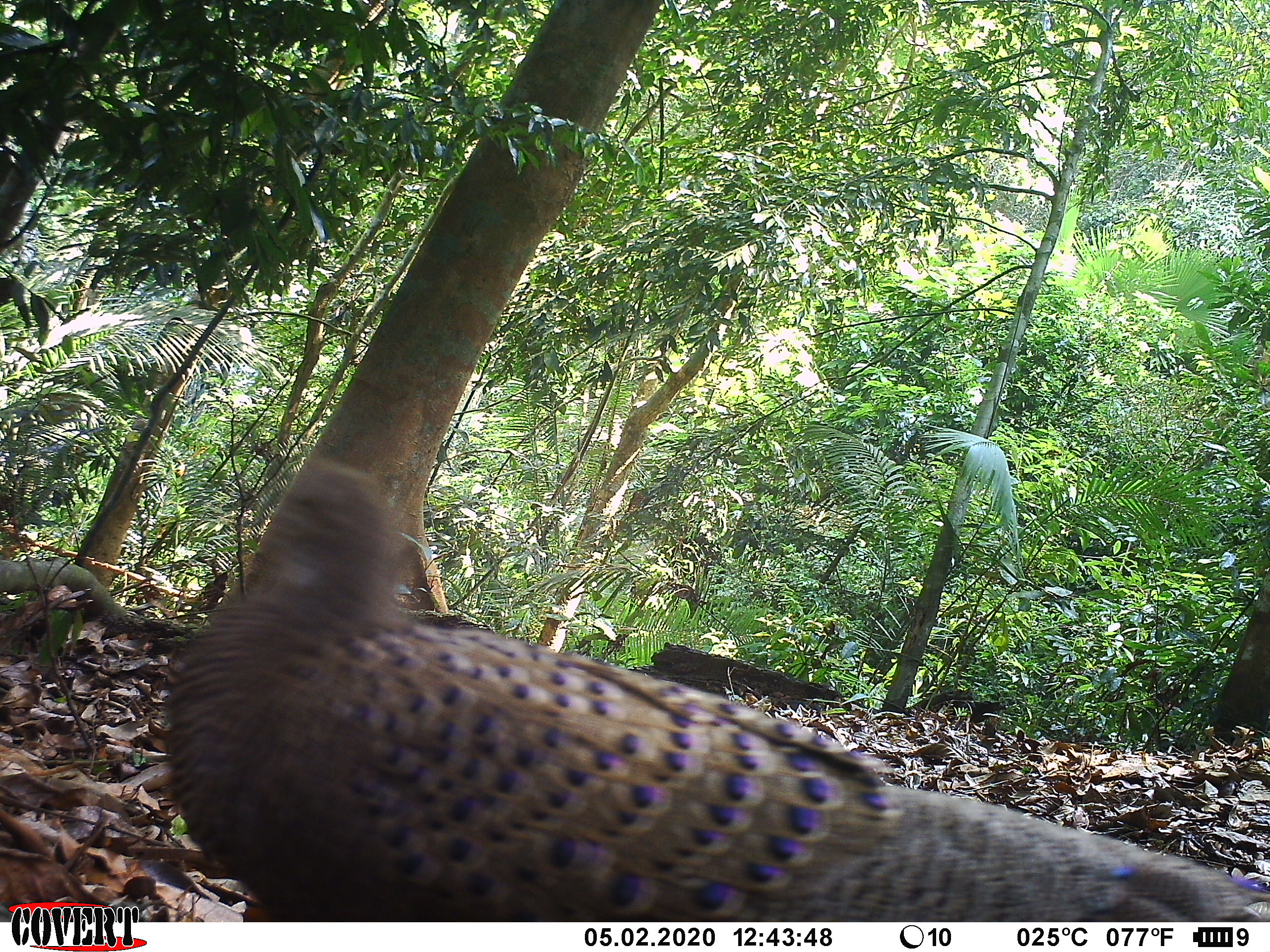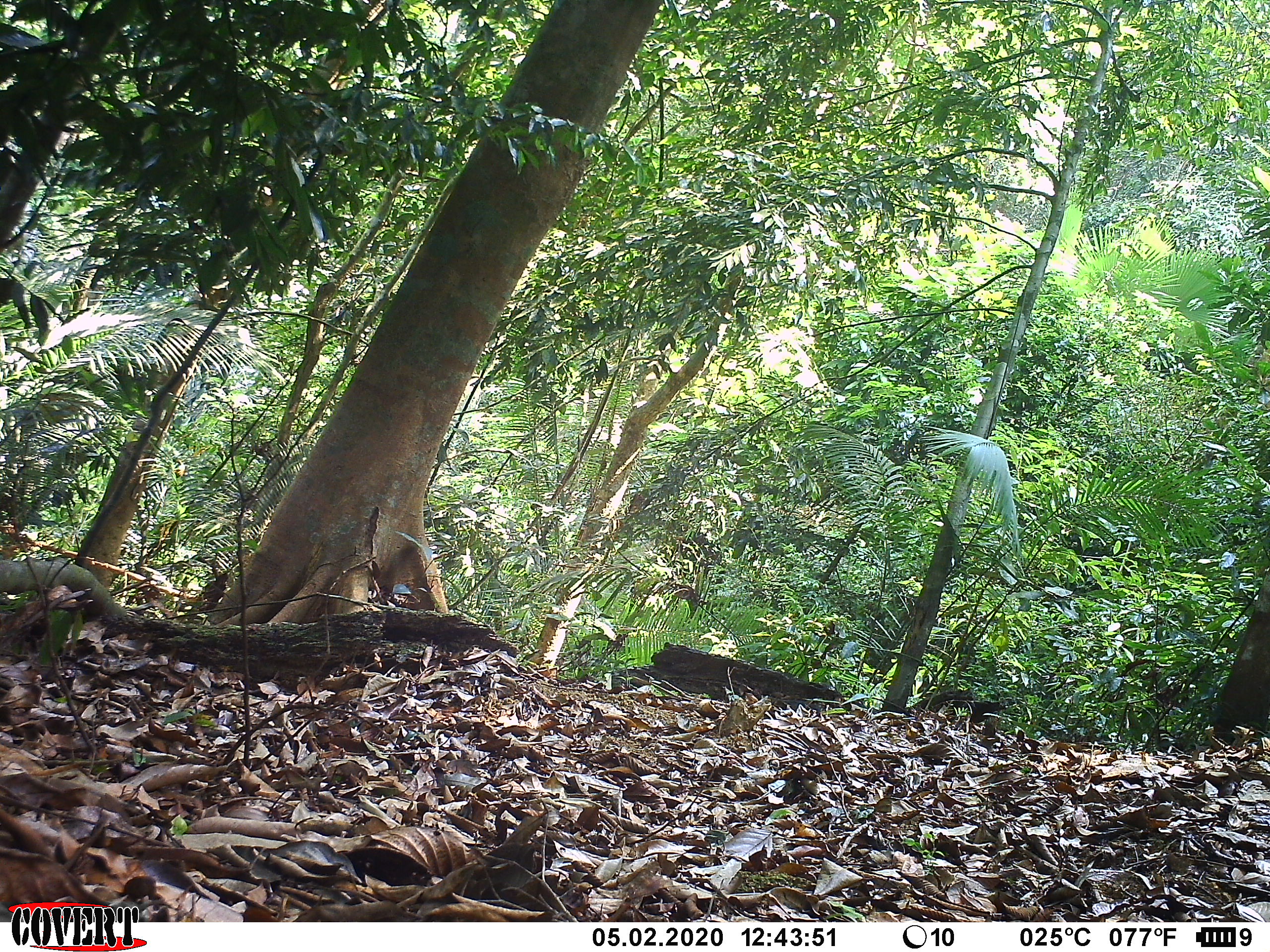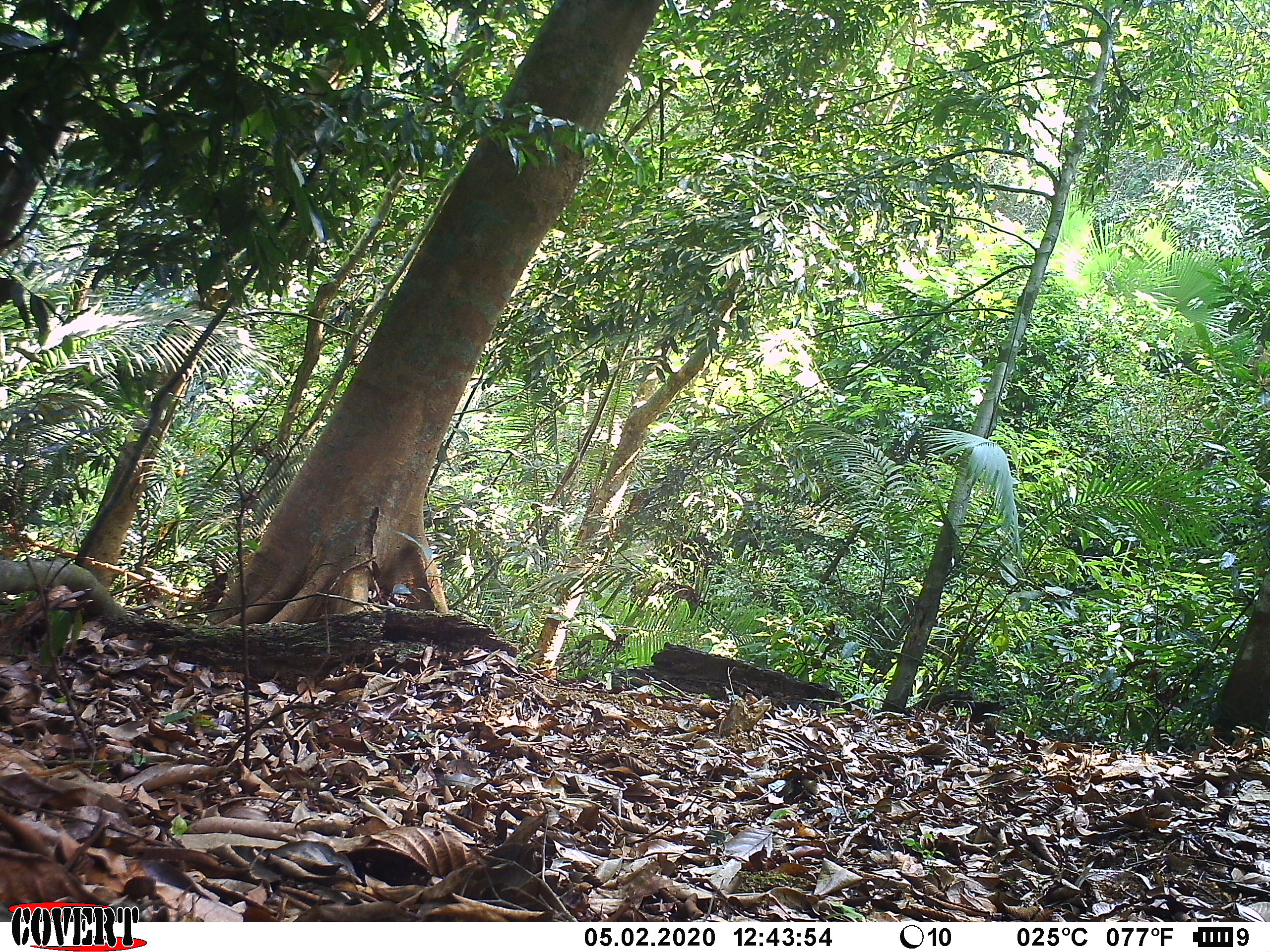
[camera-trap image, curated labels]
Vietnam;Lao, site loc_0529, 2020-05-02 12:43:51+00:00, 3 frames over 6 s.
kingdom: Animalia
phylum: Chordata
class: Aves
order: Galliformes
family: Phasianidae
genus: Polyplectron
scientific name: Polyplectron bicalcaratum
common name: gray peacock-pheasant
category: grey peacock pheasant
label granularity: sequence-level